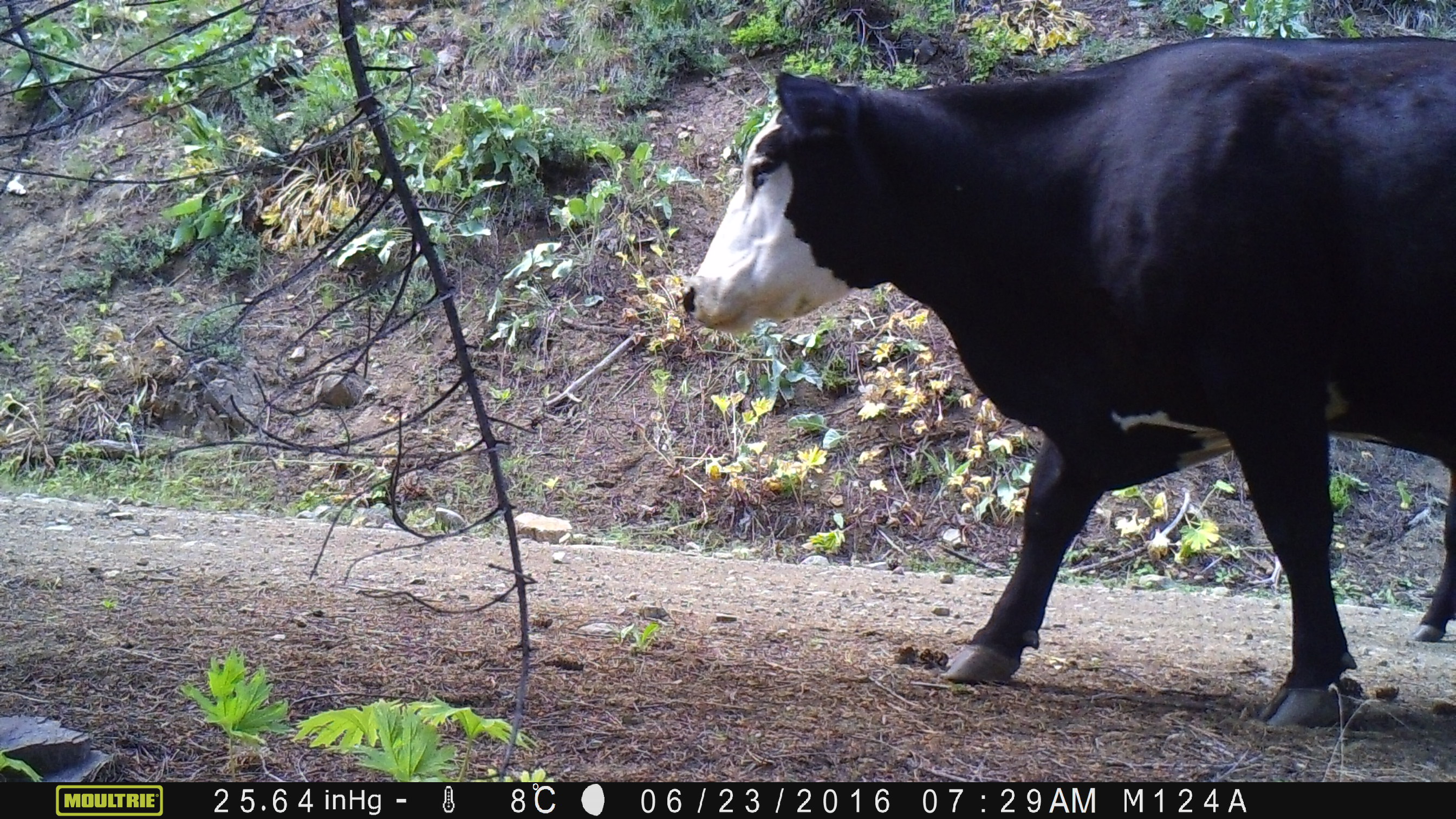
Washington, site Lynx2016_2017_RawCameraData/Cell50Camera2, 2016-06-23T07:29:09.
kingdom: Animalia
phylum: Chordata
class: Mammalia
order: Artiodactyla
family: Bovidae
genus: Bos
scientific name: Bos taurus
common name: domestic cattle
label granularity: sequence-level